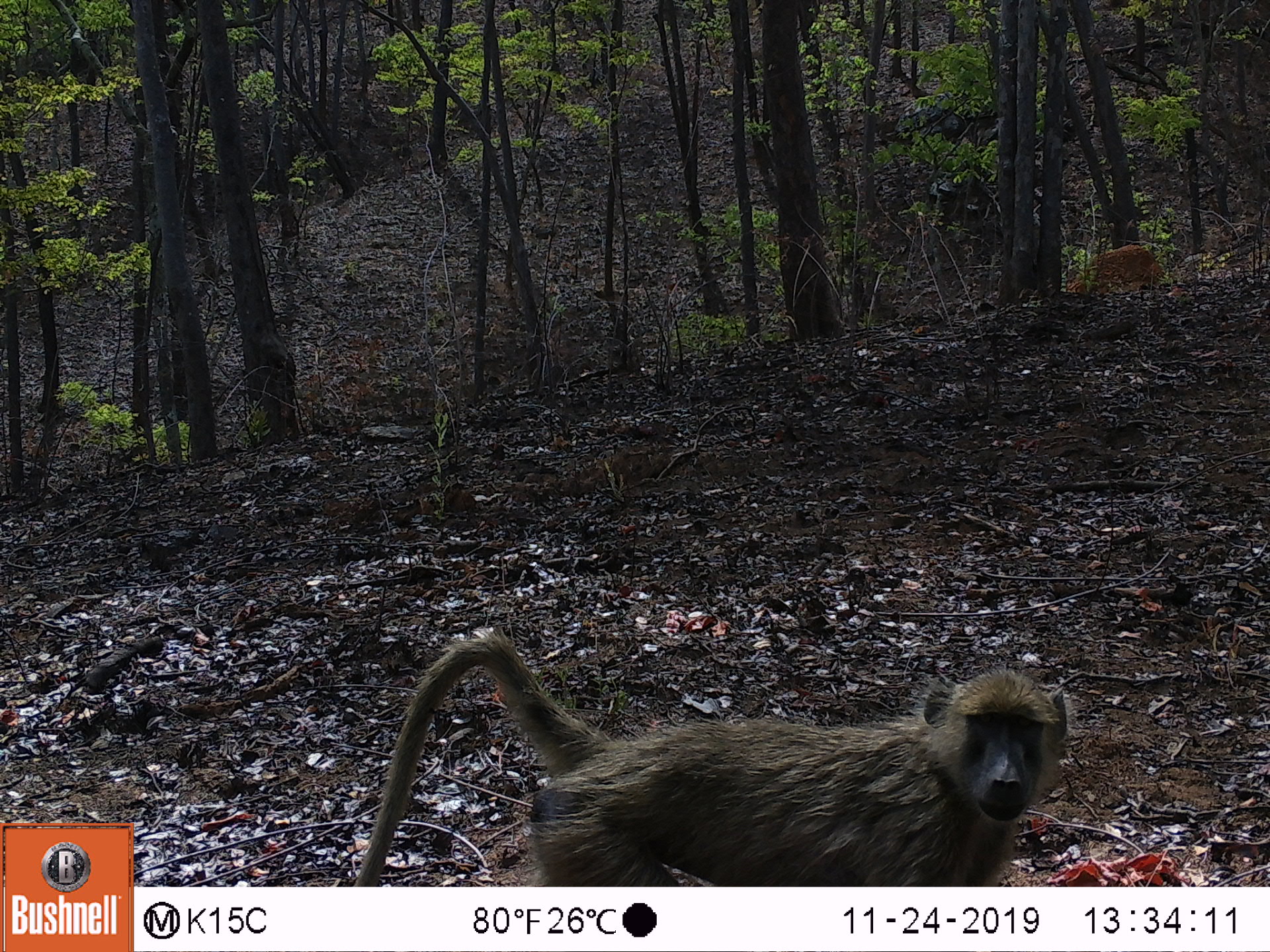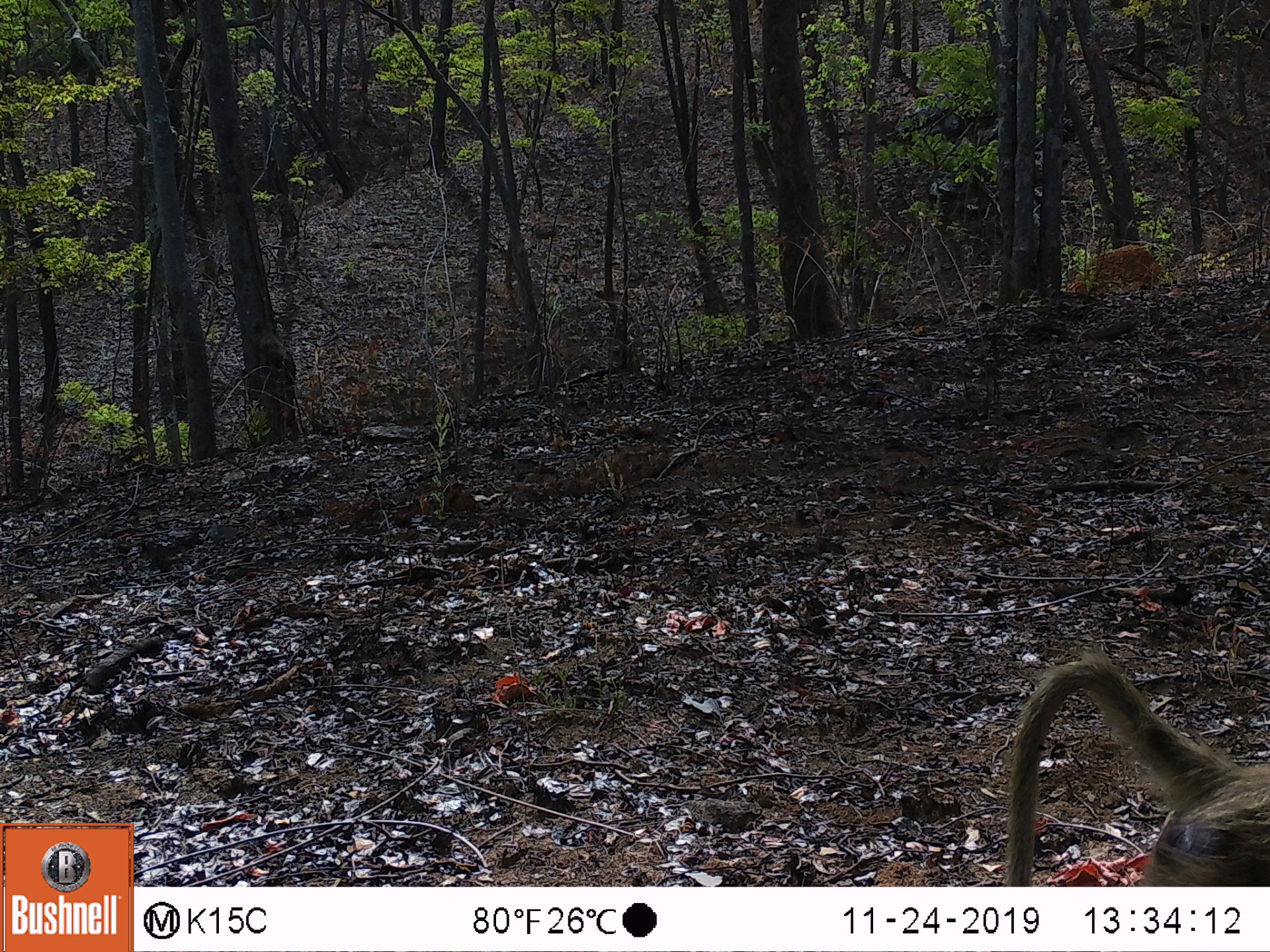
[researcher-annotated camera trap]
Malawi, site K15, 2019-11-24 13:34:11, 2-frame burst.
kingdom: Animalia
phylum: Chordata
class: Mammalia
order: Primates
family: Cercopithecidae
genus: Papio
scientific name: Papio cynocephalus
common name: yellow baboon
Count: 1.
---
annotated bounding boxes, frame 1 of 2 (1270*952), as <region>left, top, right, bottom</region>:
yellow baboon: <region>347, 634, 1072, 883</region>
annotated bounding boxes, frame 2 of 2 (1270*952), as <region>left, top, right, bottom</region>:
yellow baboon: <region>998, 658, 1262, 883</region>